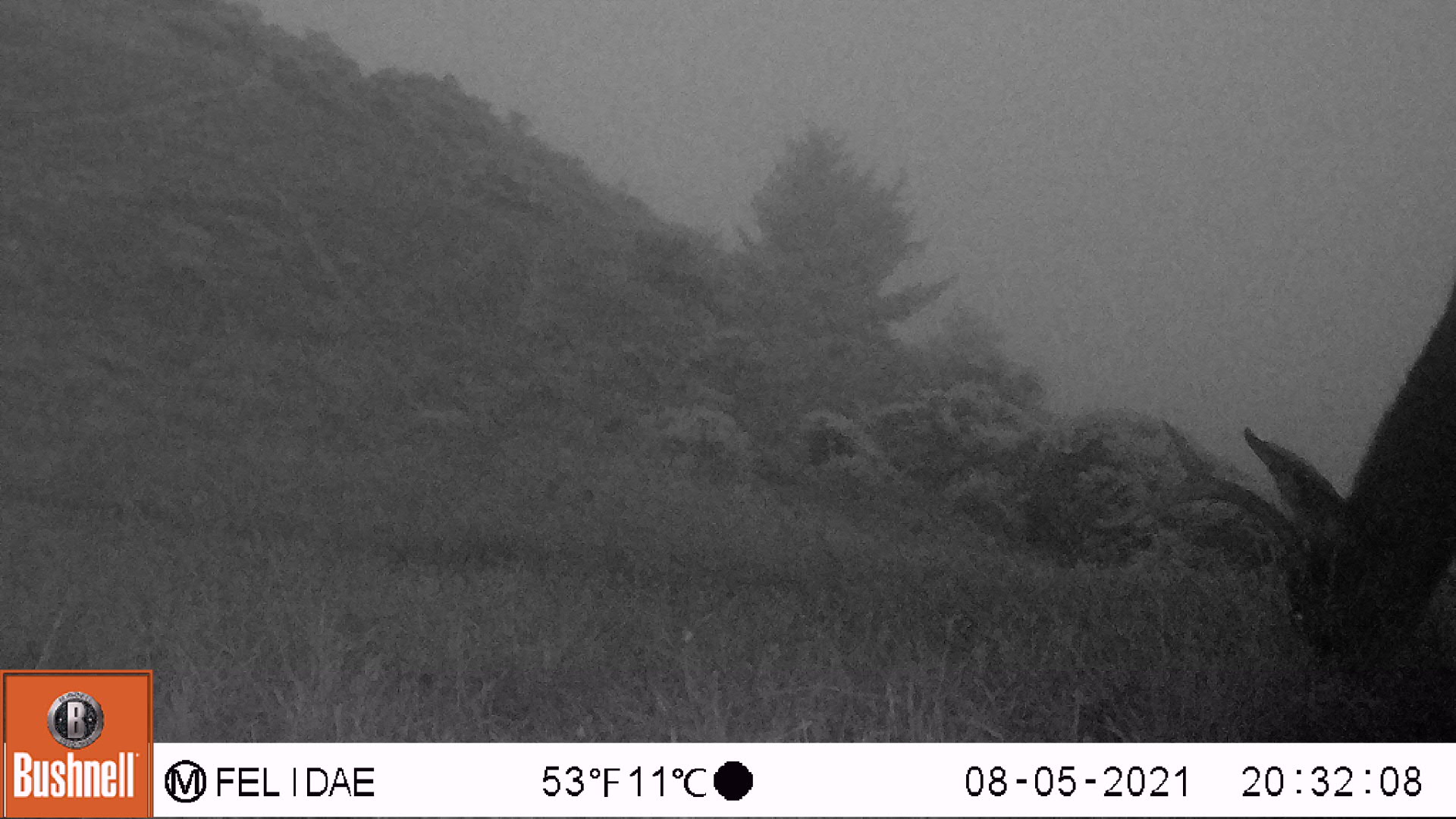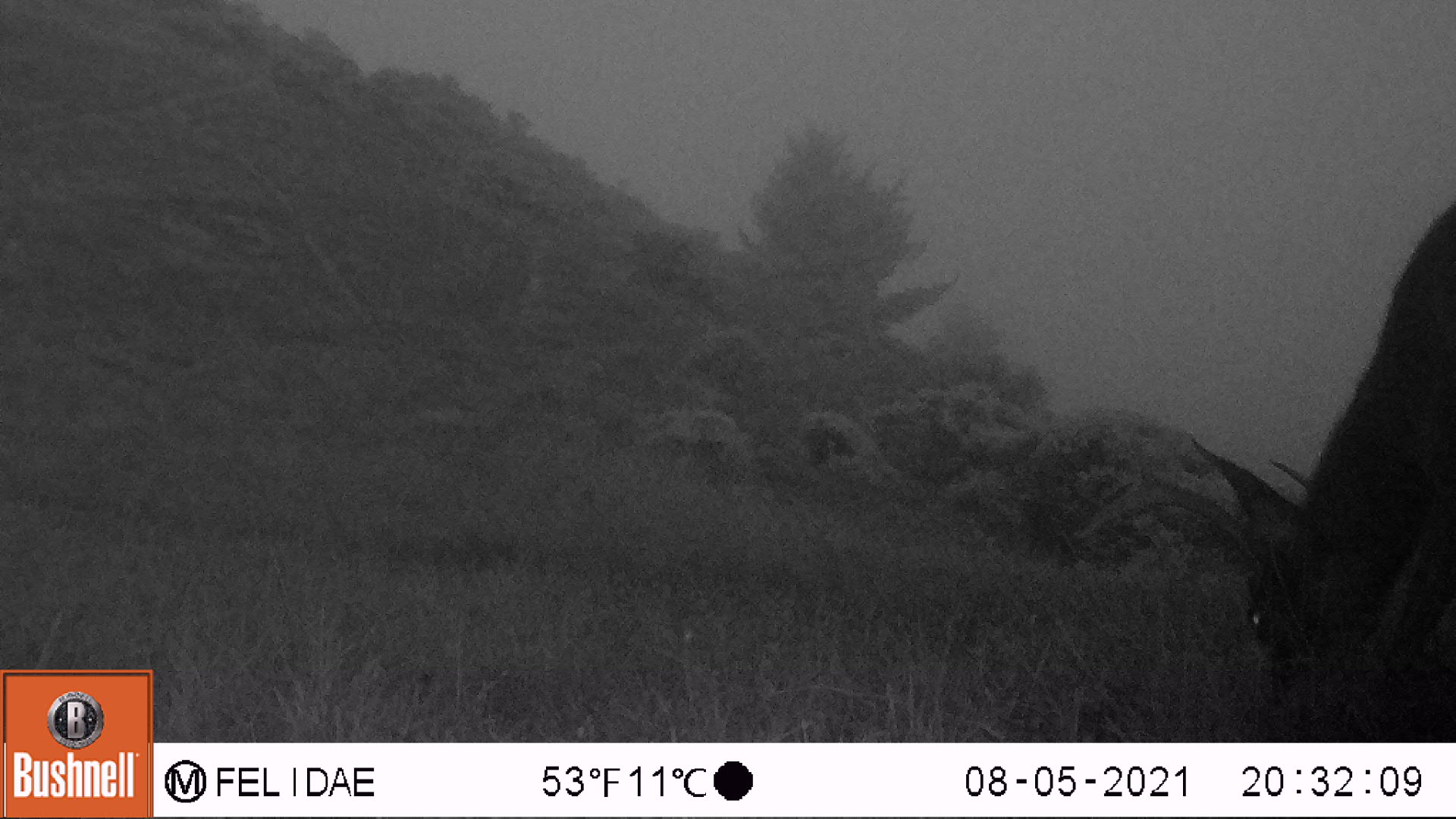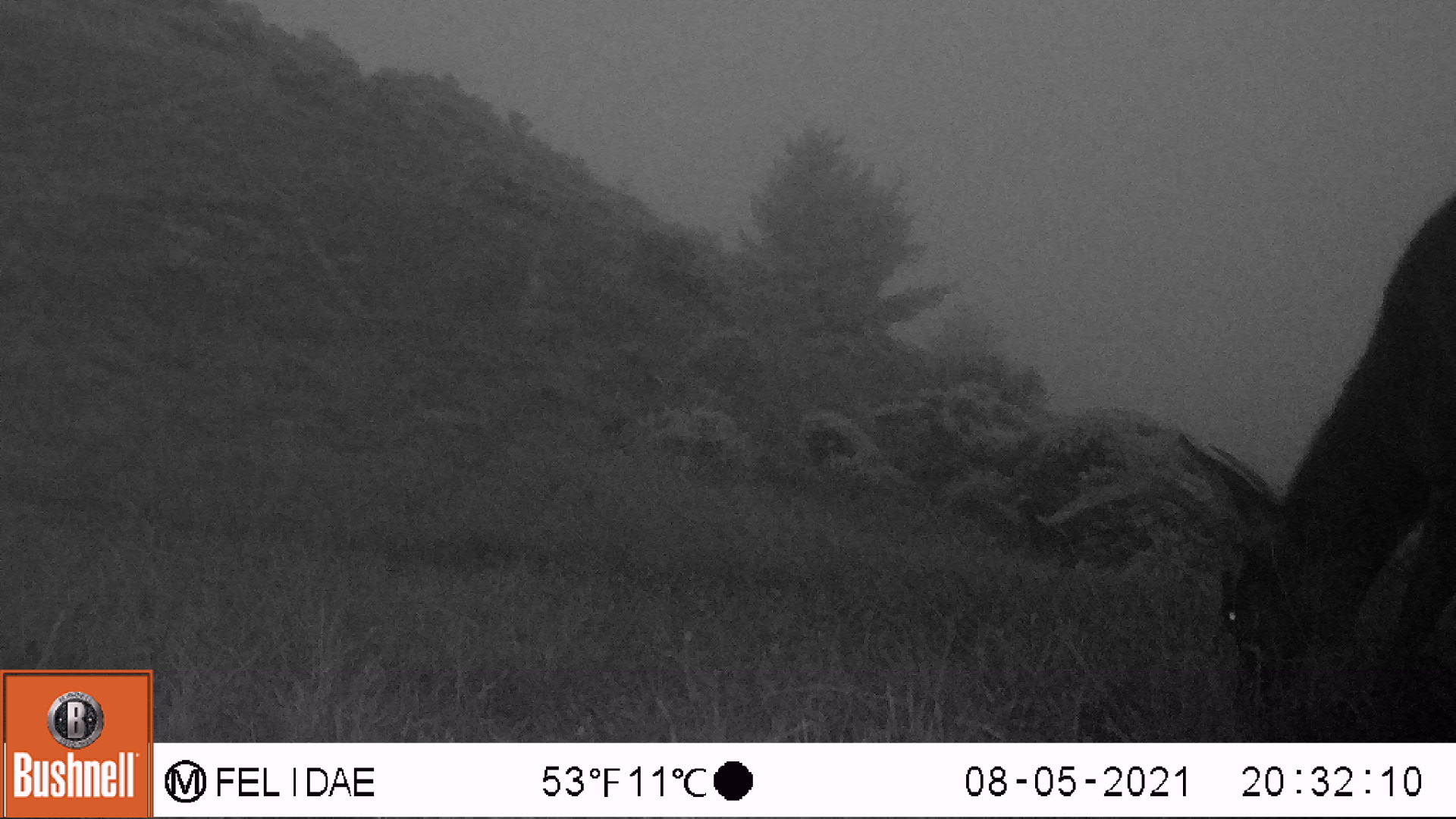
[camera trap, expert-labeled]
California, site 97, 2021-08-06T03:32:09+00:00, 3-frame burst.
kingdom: Animalia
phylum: Chordata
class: Mammalia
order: Artiodactyla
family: Cervidae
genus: Odocoileus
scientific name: Odocoileus hemionus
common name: mule deer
Mule deer (Odocoileus hemionus).